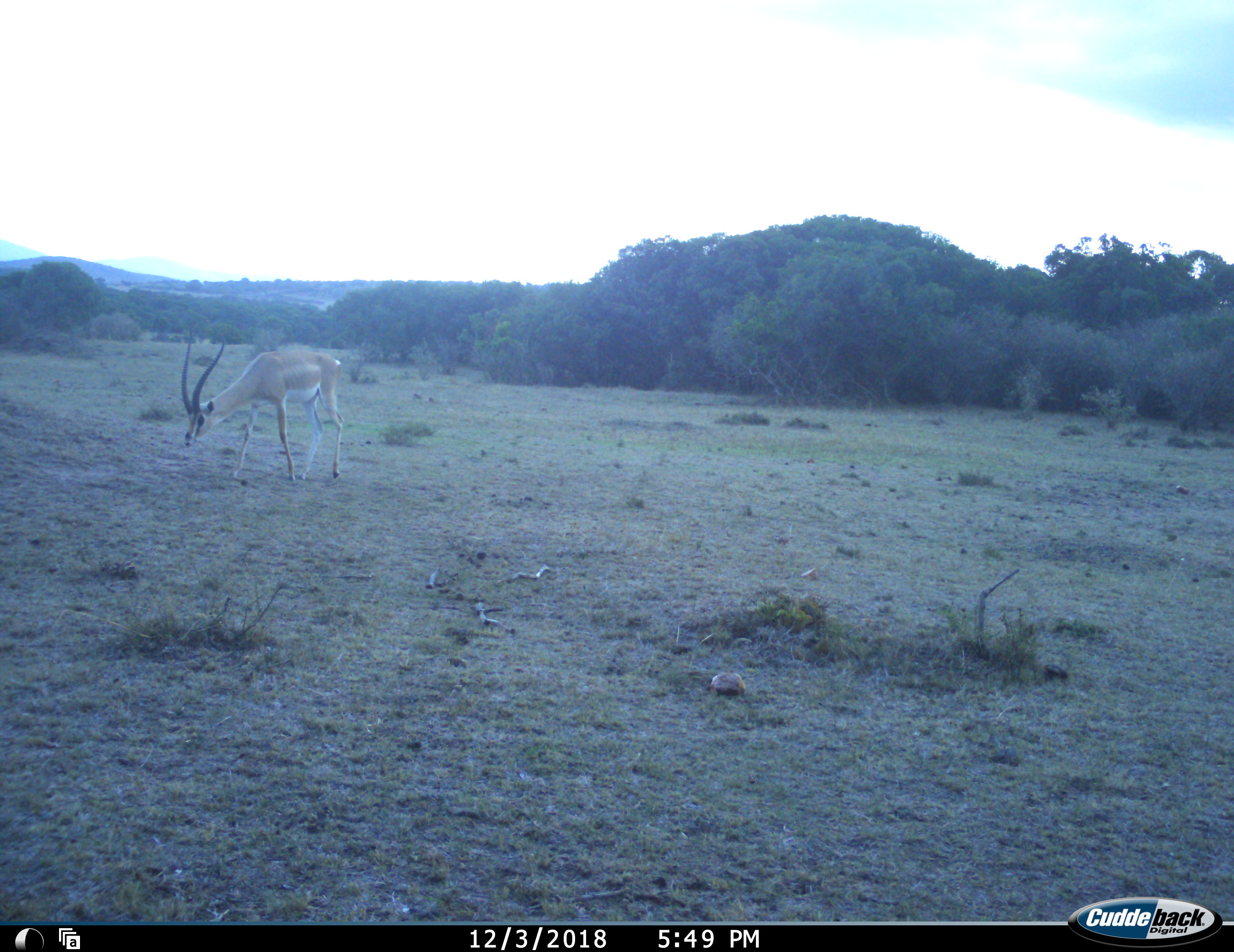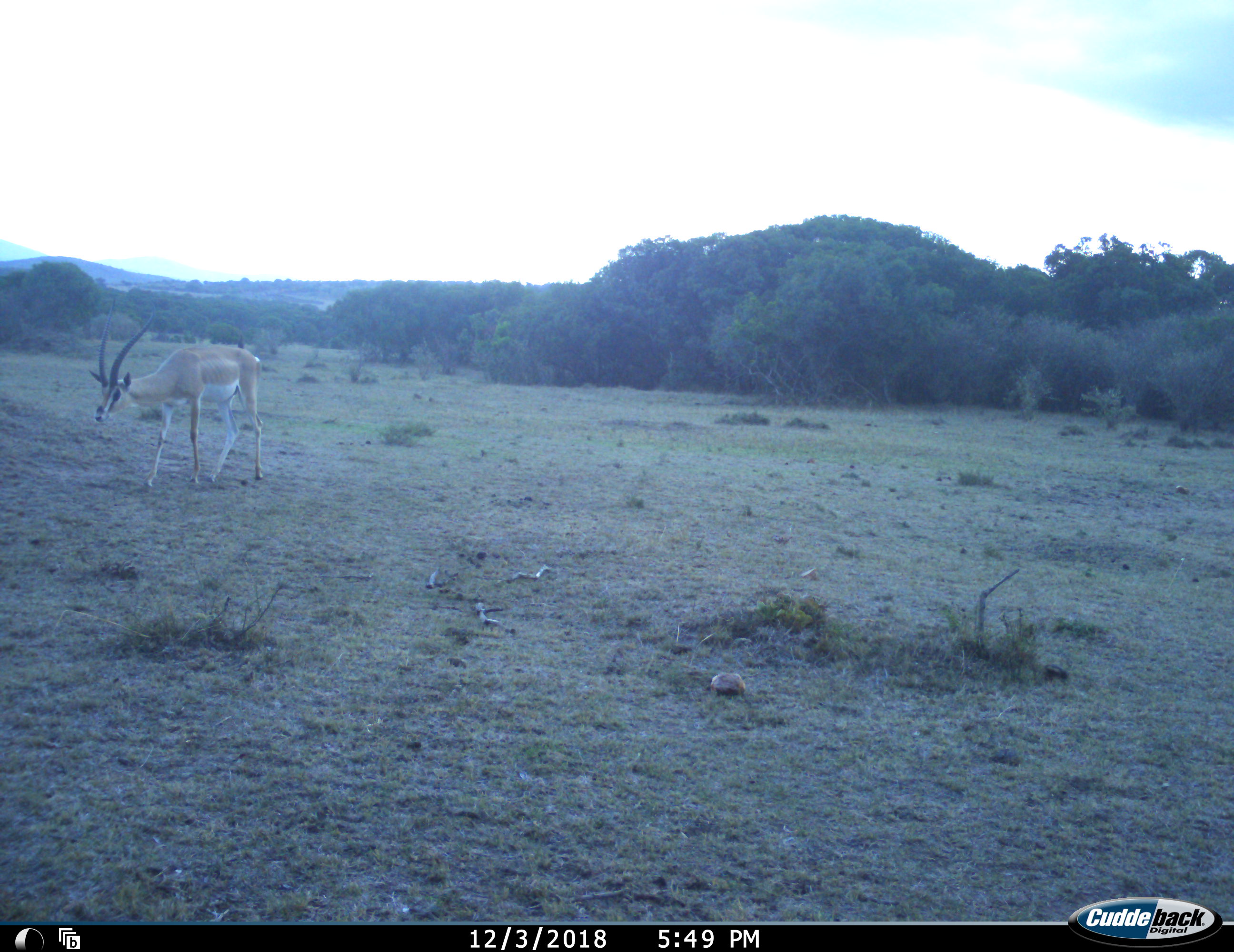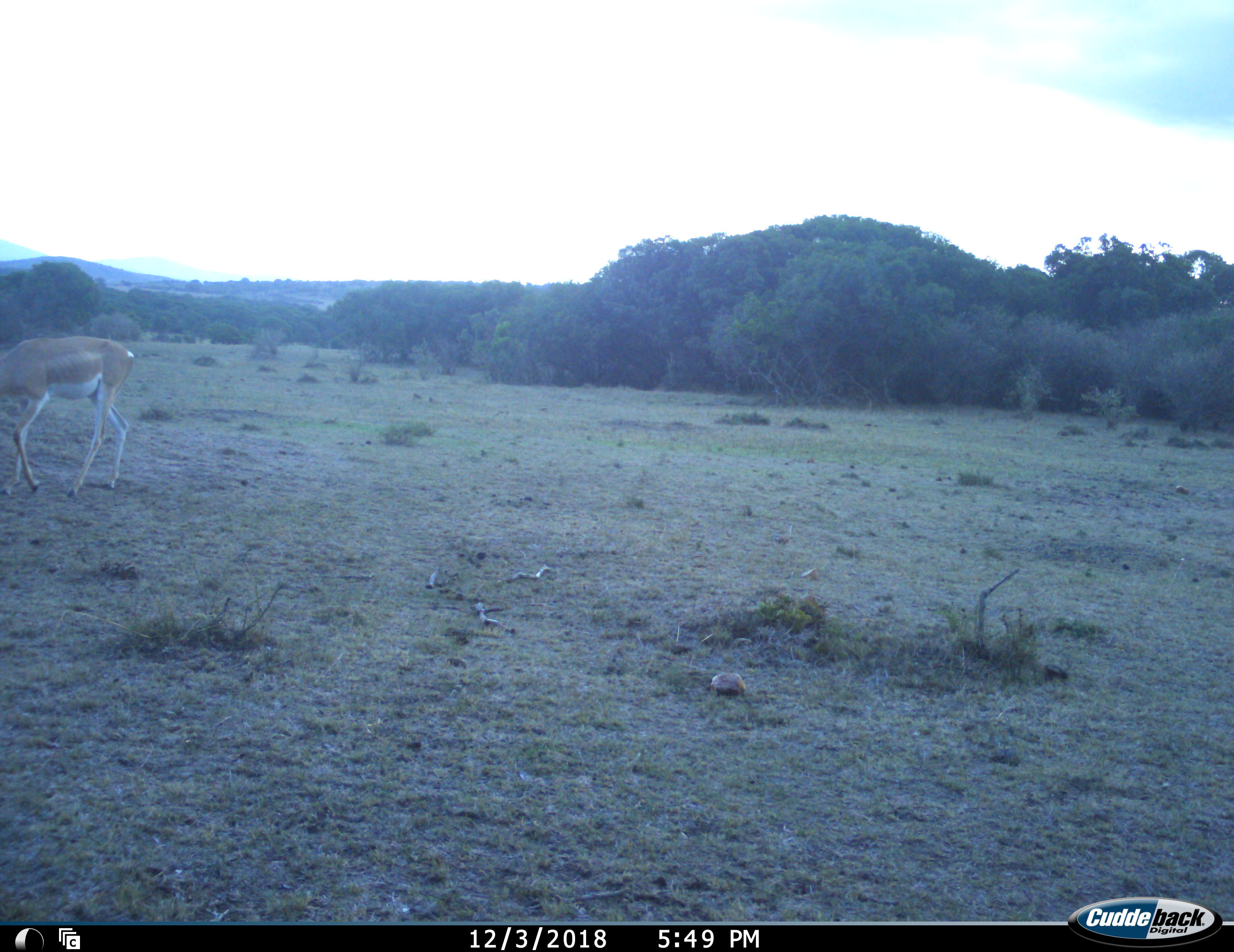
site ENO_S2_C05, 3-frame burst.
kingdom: Animalia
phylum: Chordata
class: Mammalia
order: Artiodactyla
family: Bovidae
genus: Nanger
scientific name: Nanger granti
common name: grant's gazelle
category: gazellegrants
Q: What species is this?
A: Gazellegrants (grant's gazelle) (Nanger granti).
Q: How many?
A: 1.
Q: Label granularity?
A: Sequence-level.